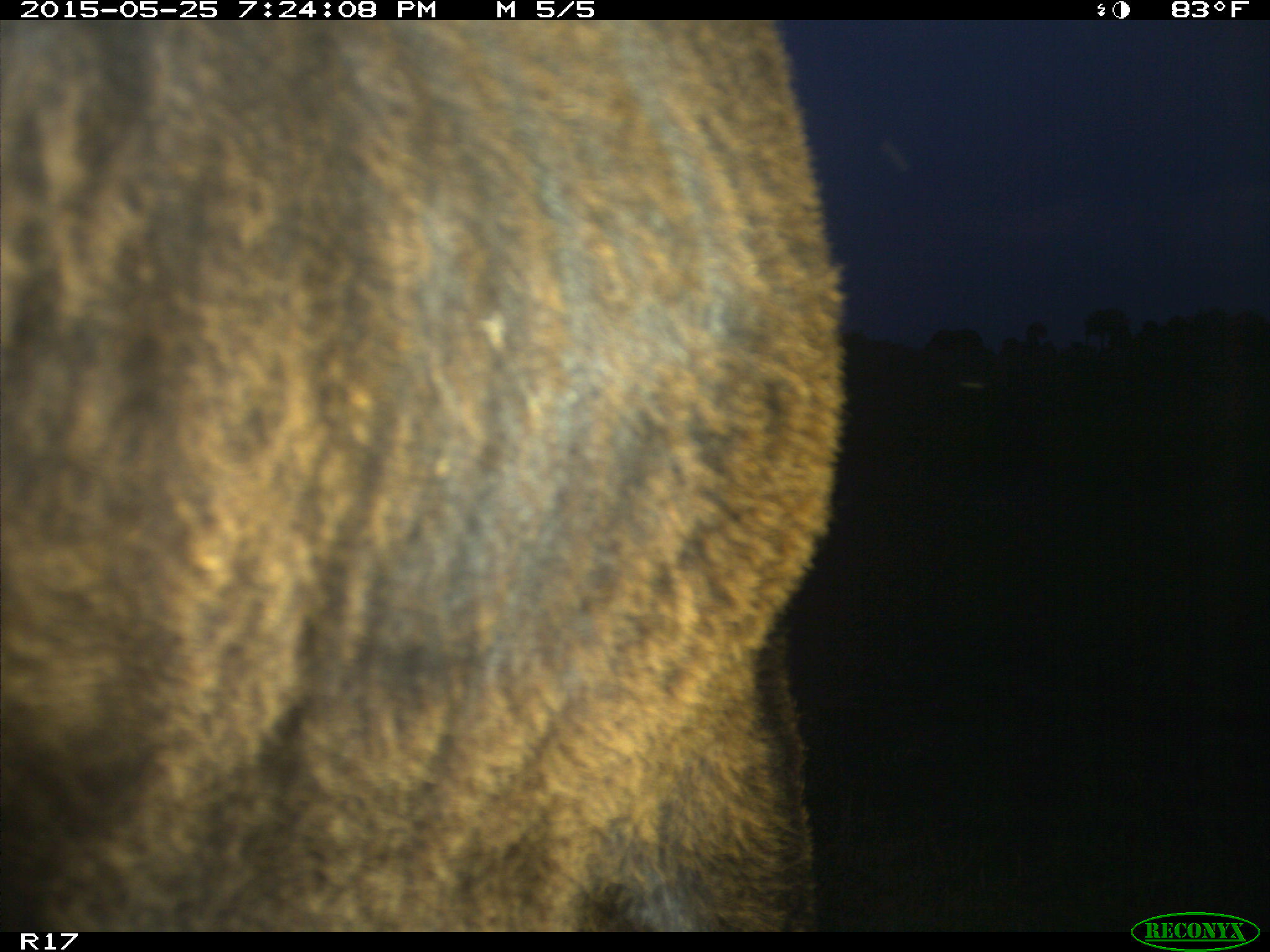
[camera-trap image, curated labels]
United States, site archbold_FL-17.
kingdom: Animalia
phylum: Chordata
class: Mammalia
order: Artiodactyla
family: Bovidae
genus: Bos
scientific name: Bos taurus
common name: domestic cow